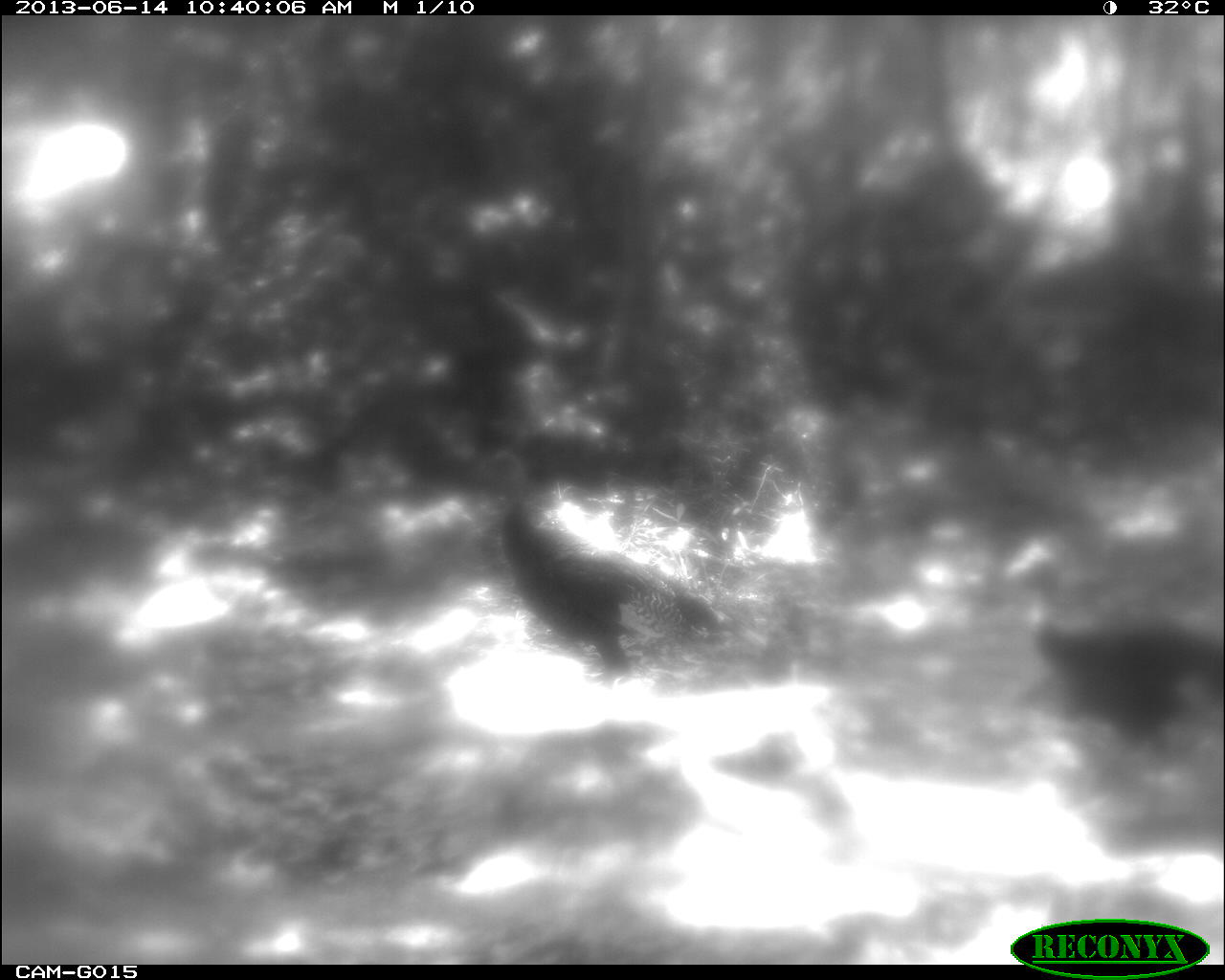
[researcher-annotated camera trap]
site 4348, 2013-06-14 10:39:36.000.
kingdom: Animalia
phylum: Chordata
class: Aves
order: Galliformes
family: Phasianidae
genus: Meleagris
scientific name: Meleagris ocellata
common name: ocellated turkey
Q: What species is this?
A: Meleagris ocellata (ocellated turkey).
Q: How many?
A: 2.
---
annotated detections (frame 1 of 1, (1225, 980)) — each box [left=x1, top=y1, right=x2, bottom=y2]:
meleagris ocellata: [left=465, top=446, right=731, bottom=685]; [left=1000, top=532, right=1225, bottom=787]